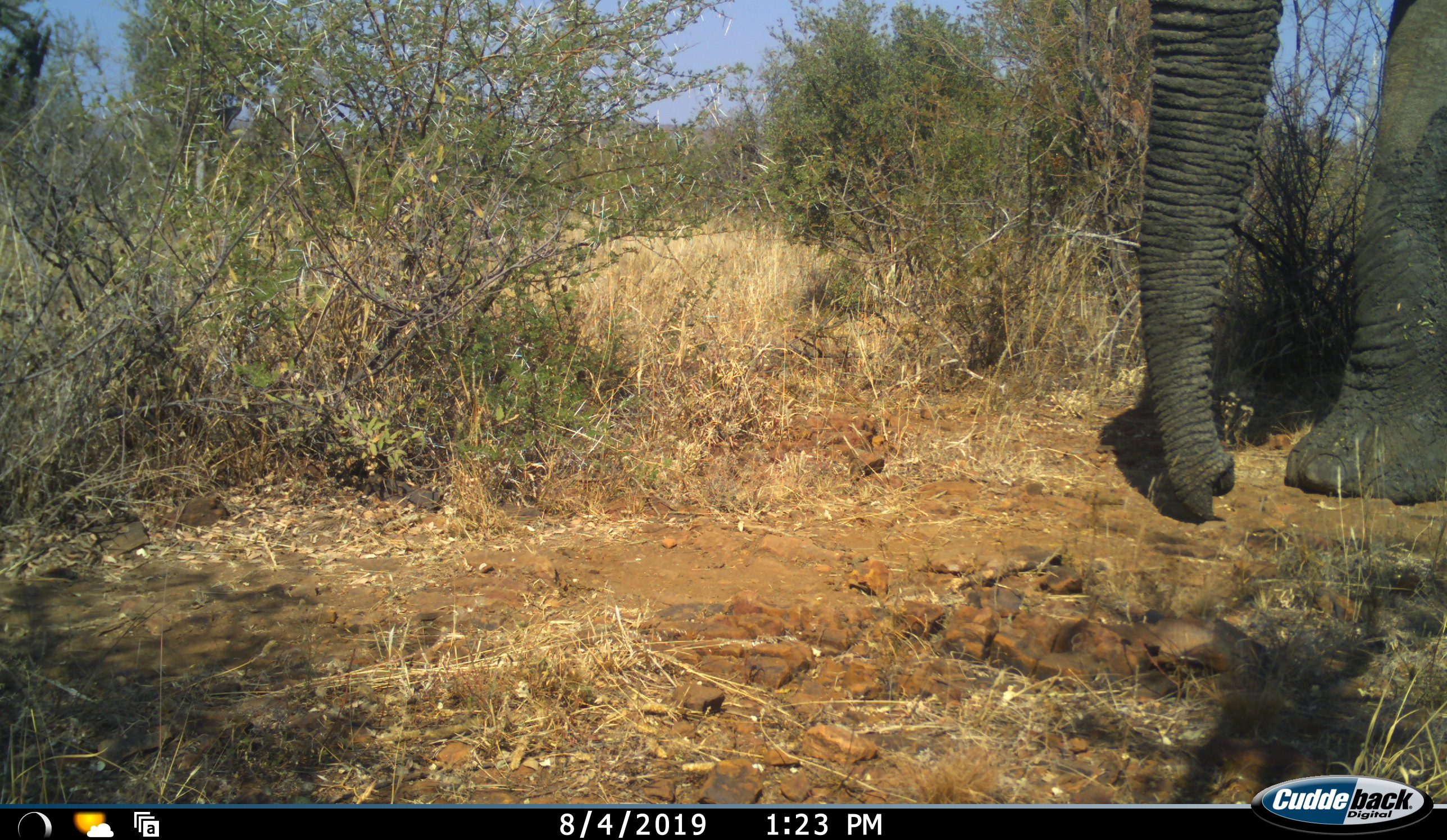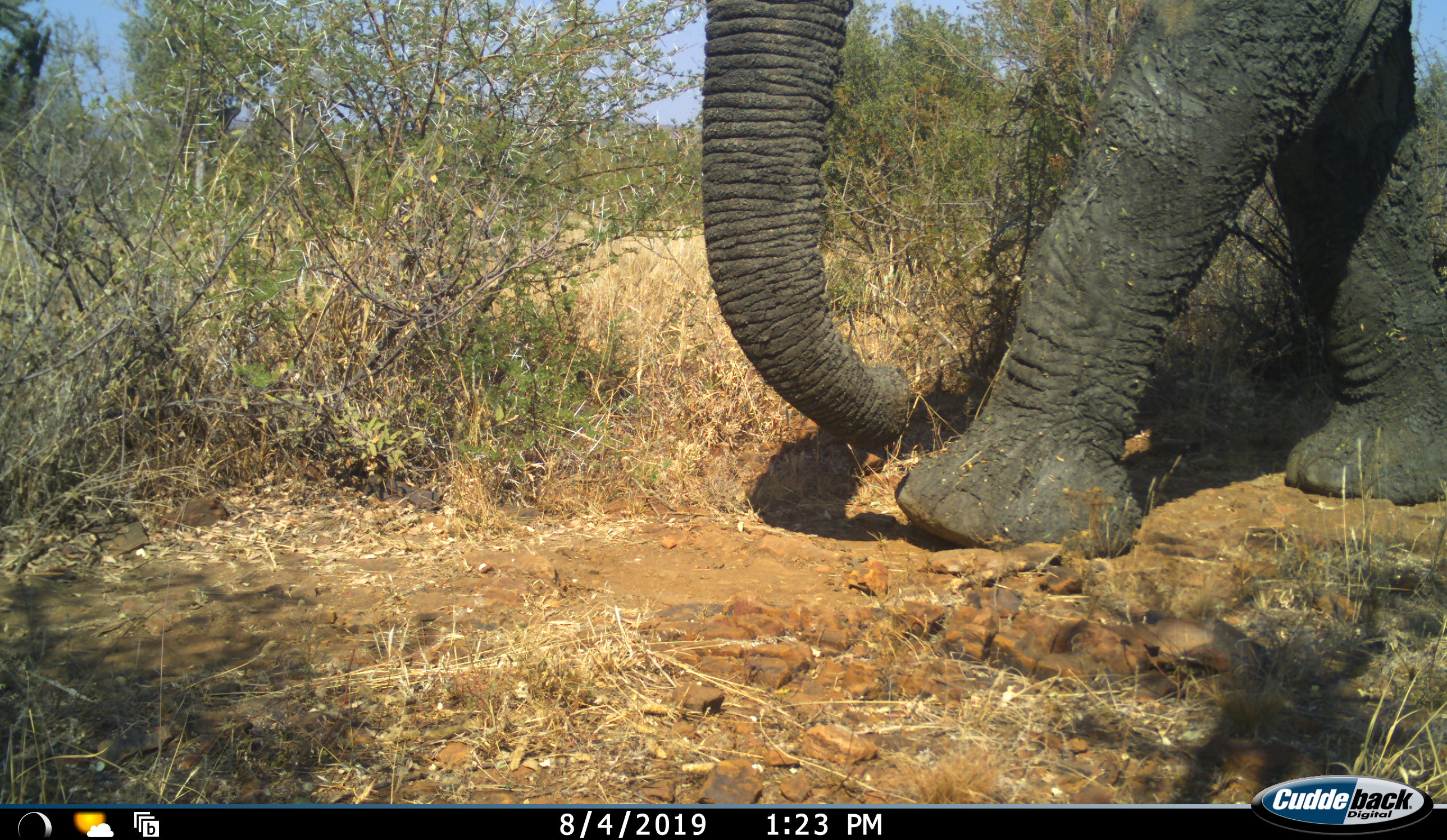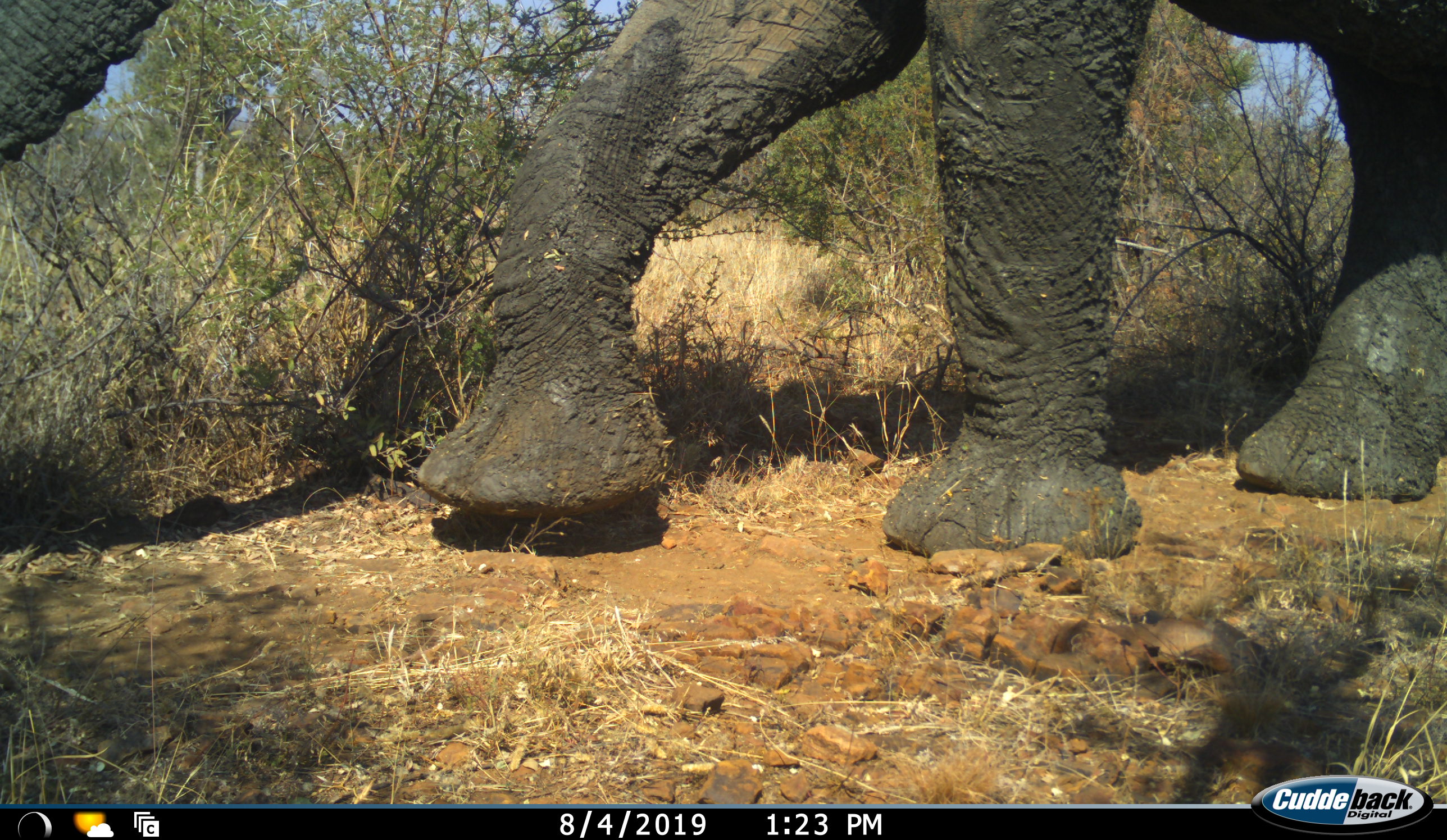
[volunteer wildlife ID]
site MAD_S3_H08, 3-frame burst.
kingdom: Animalia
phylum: Chordata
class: Mammalia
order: Proboscidea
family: Elephantidae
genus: Loxodonta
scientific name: Loxodonta africana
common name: african bush elephant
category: elephant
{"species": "elephant (african bush elephant) (Loxodonta africana)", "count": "1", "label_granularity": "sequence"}